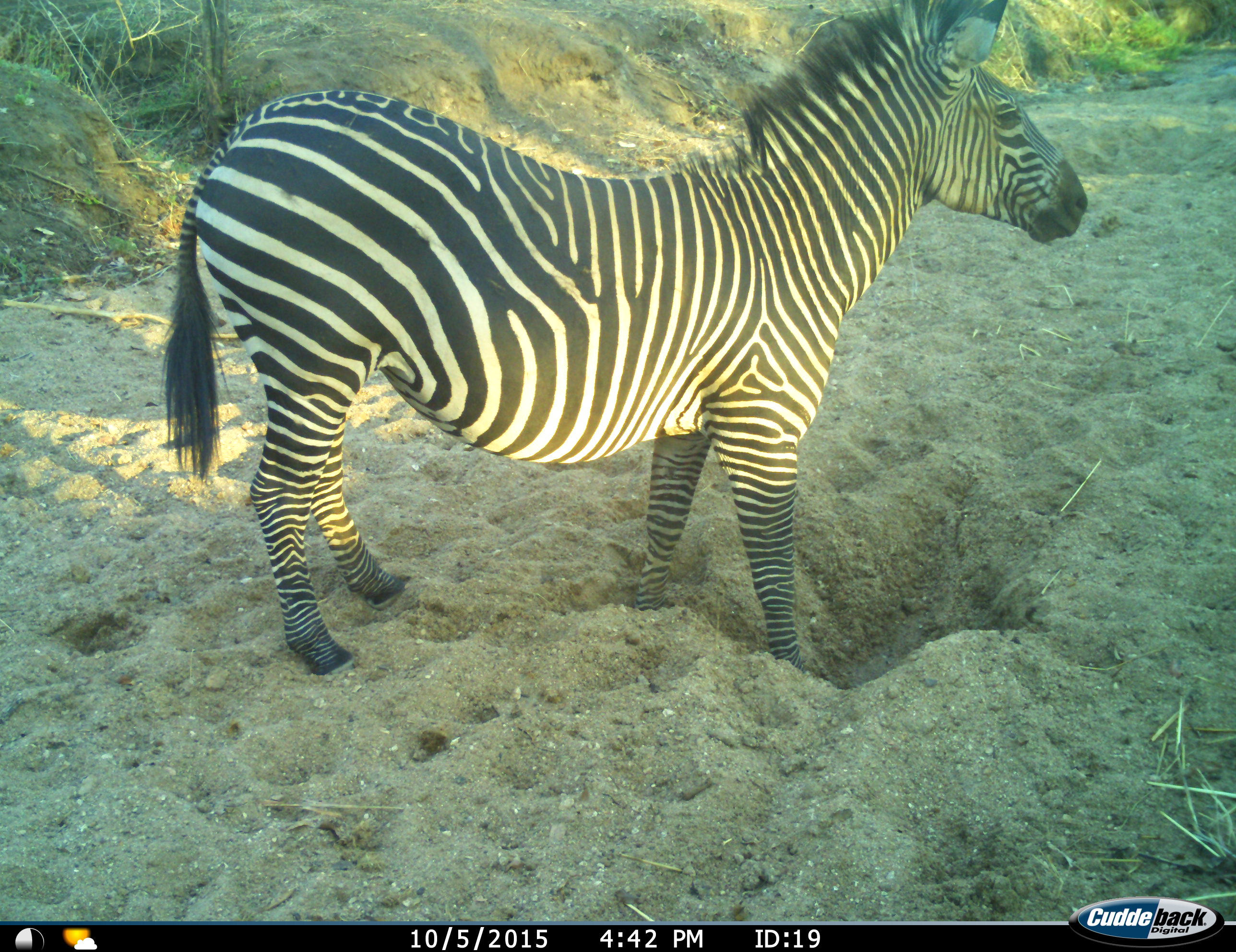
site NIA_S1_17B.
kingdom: Animalia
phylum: Chordata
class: Mammalia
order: Perissodactyla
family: Equidae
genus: Equus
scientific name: Equus quagga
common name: plains zebra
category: zebraplains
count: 1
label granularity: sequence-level